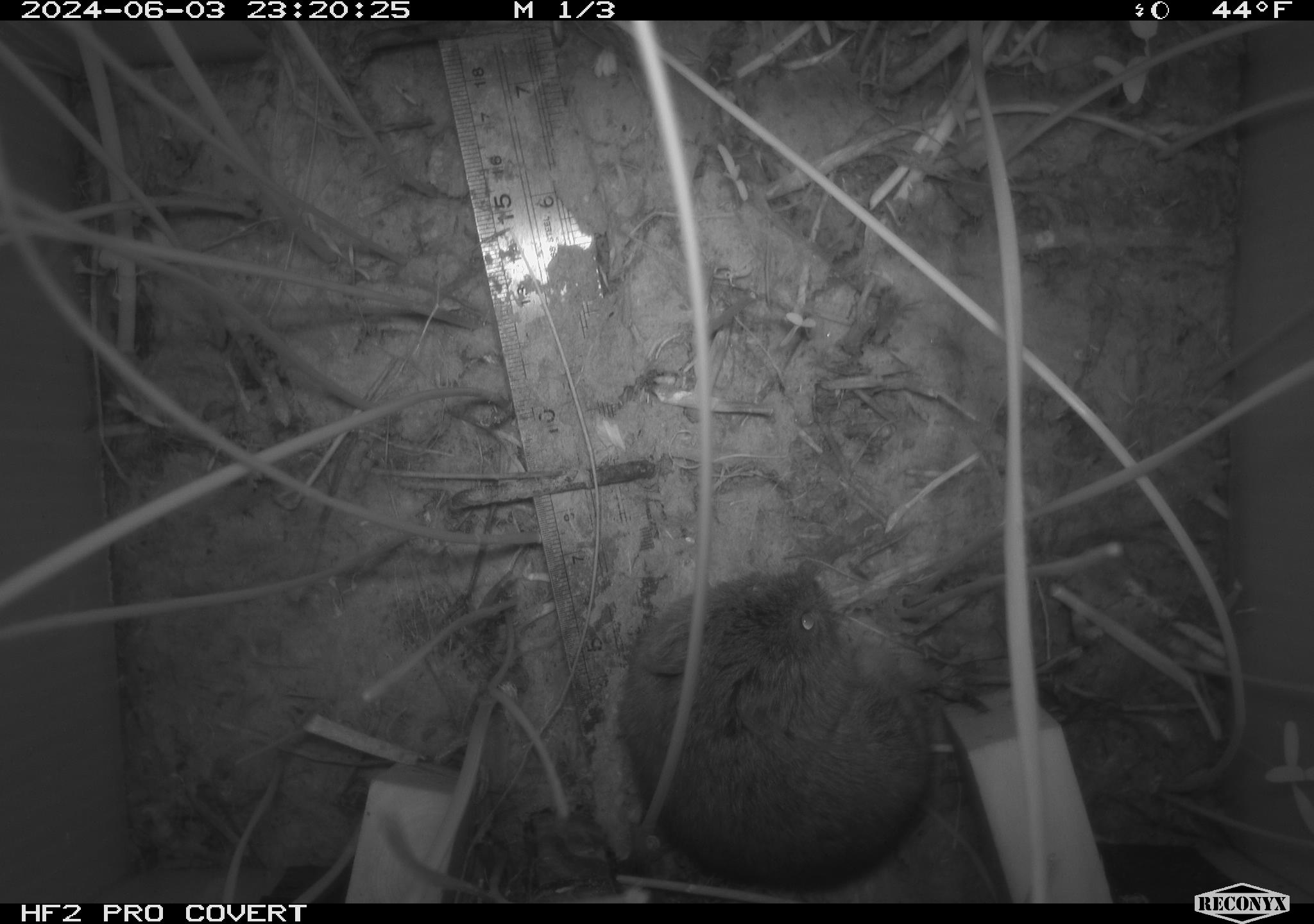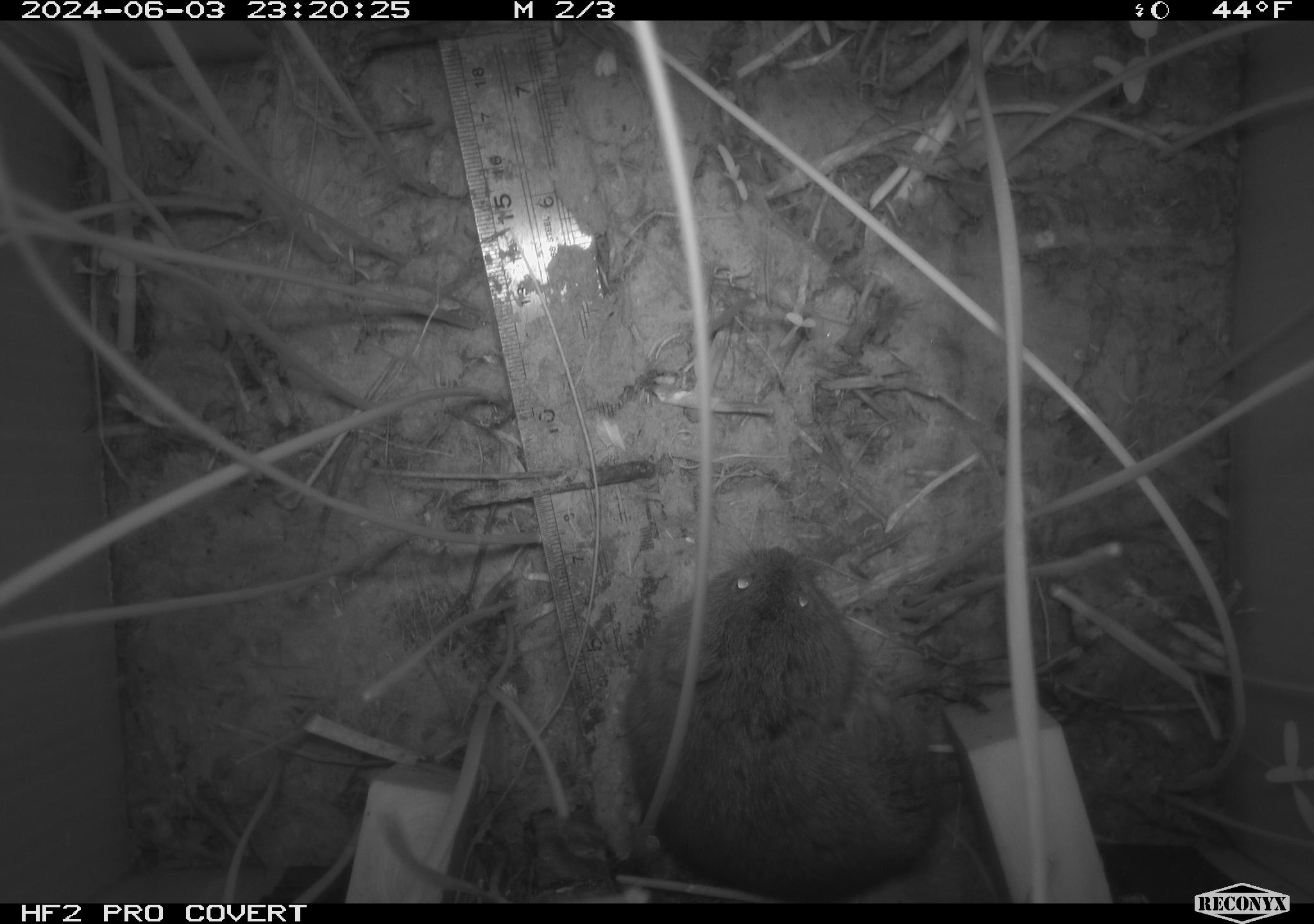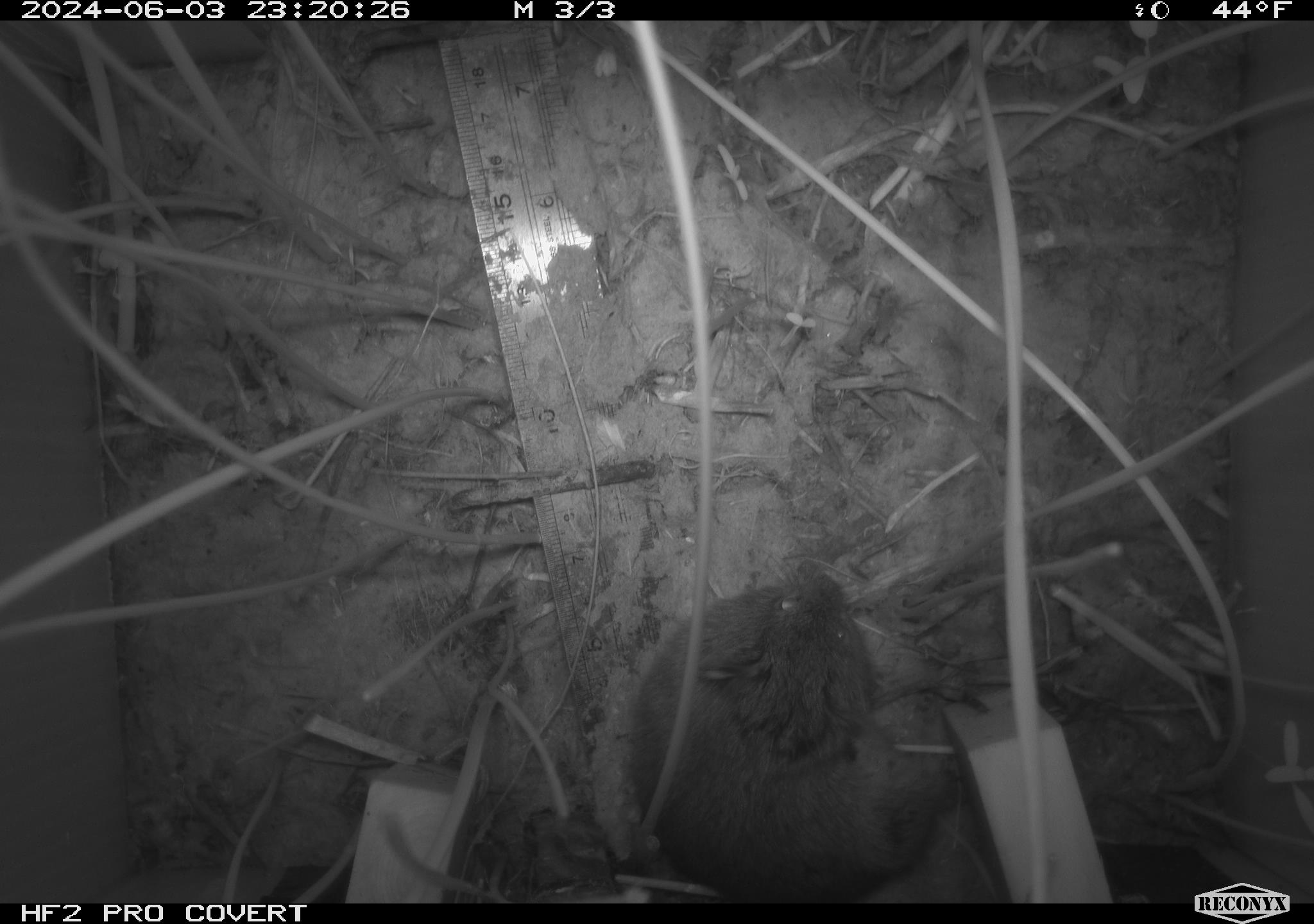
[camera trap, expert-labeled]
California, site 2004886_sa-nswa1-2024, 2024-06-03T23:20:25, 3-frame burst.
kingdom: Animalia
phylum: Chordata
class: Mammalia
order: Rodentia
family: Cricetidae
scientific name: Arvicolinae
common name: voles, lemmings, and muskrats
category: arvicolinae subfamily